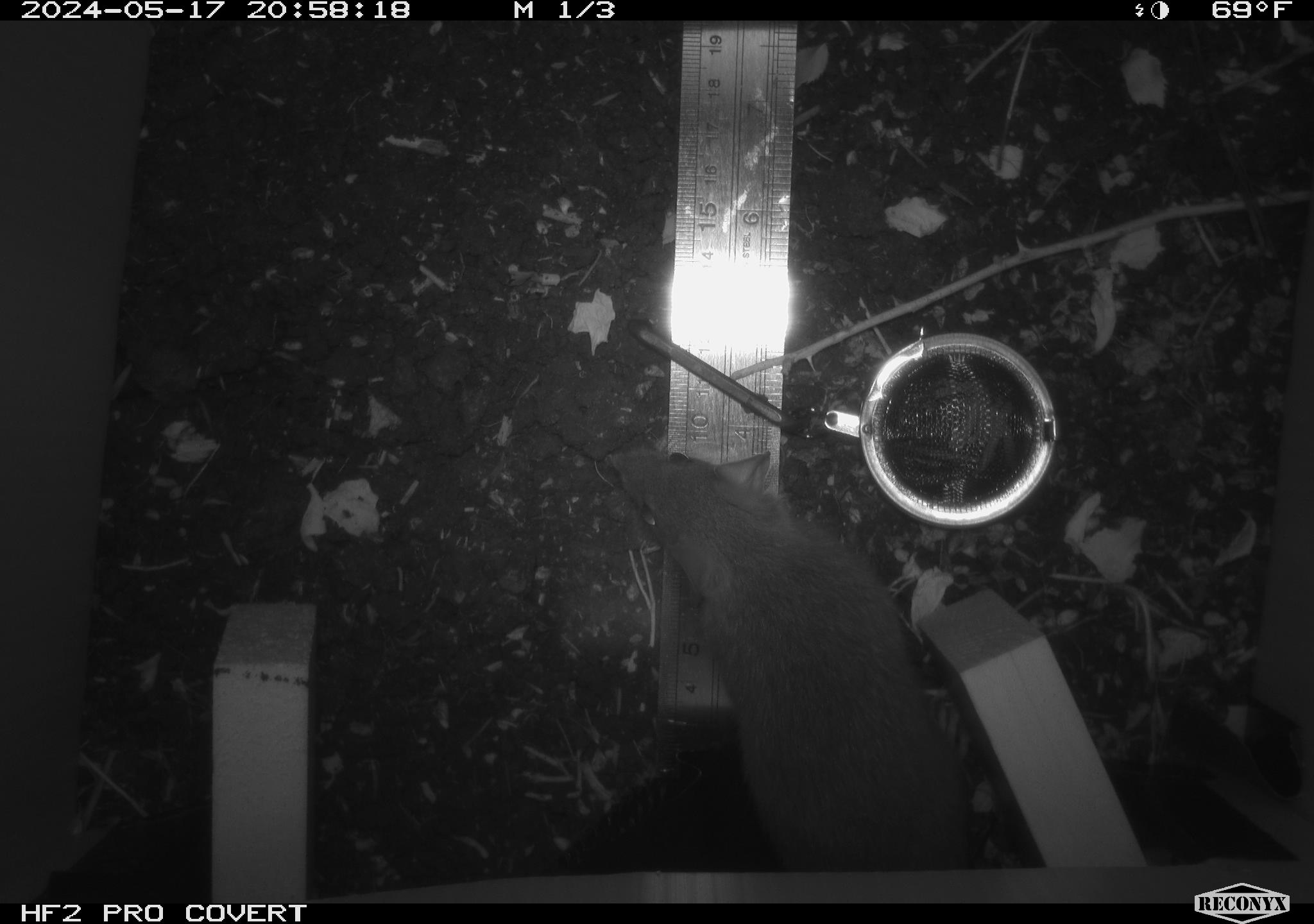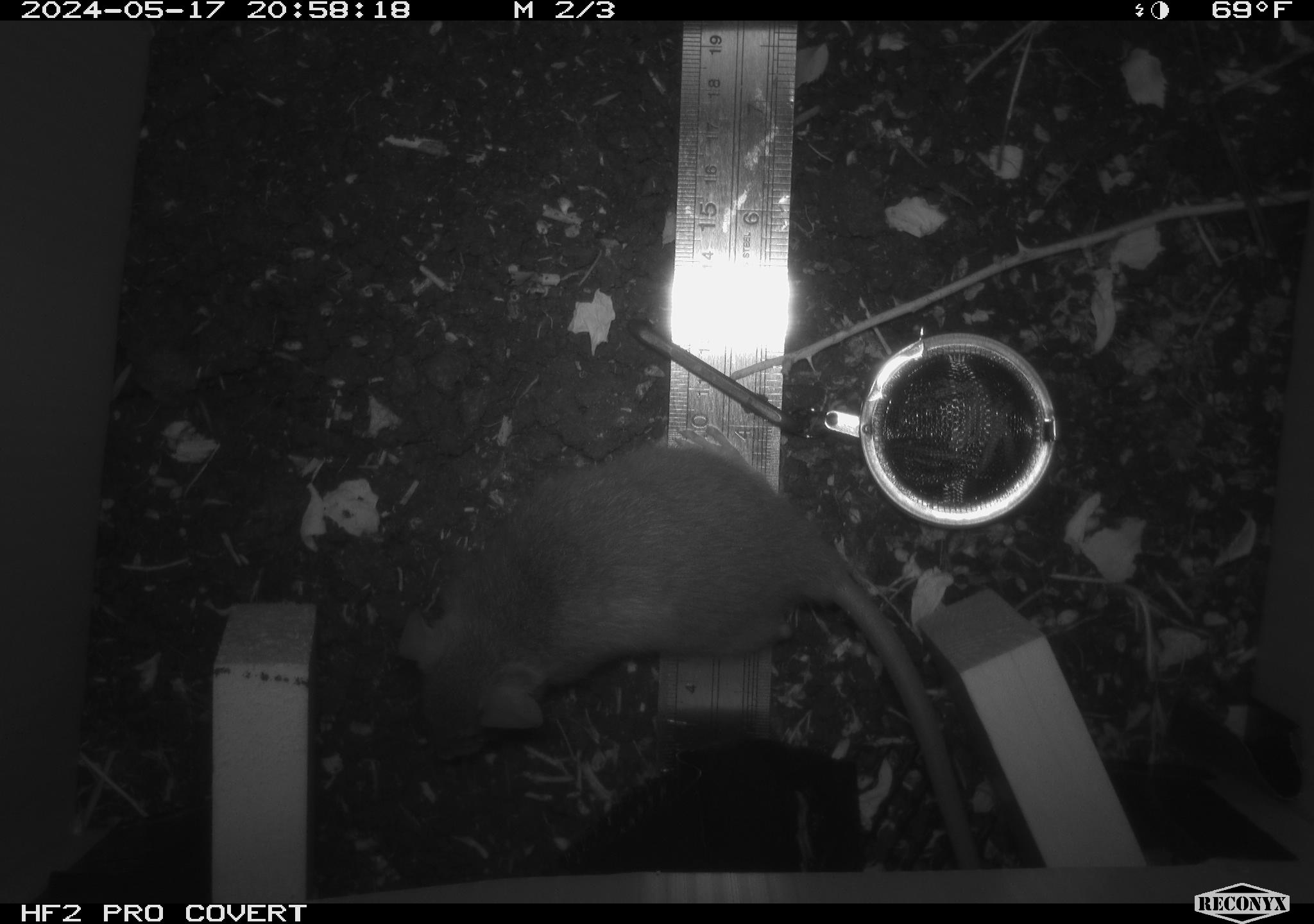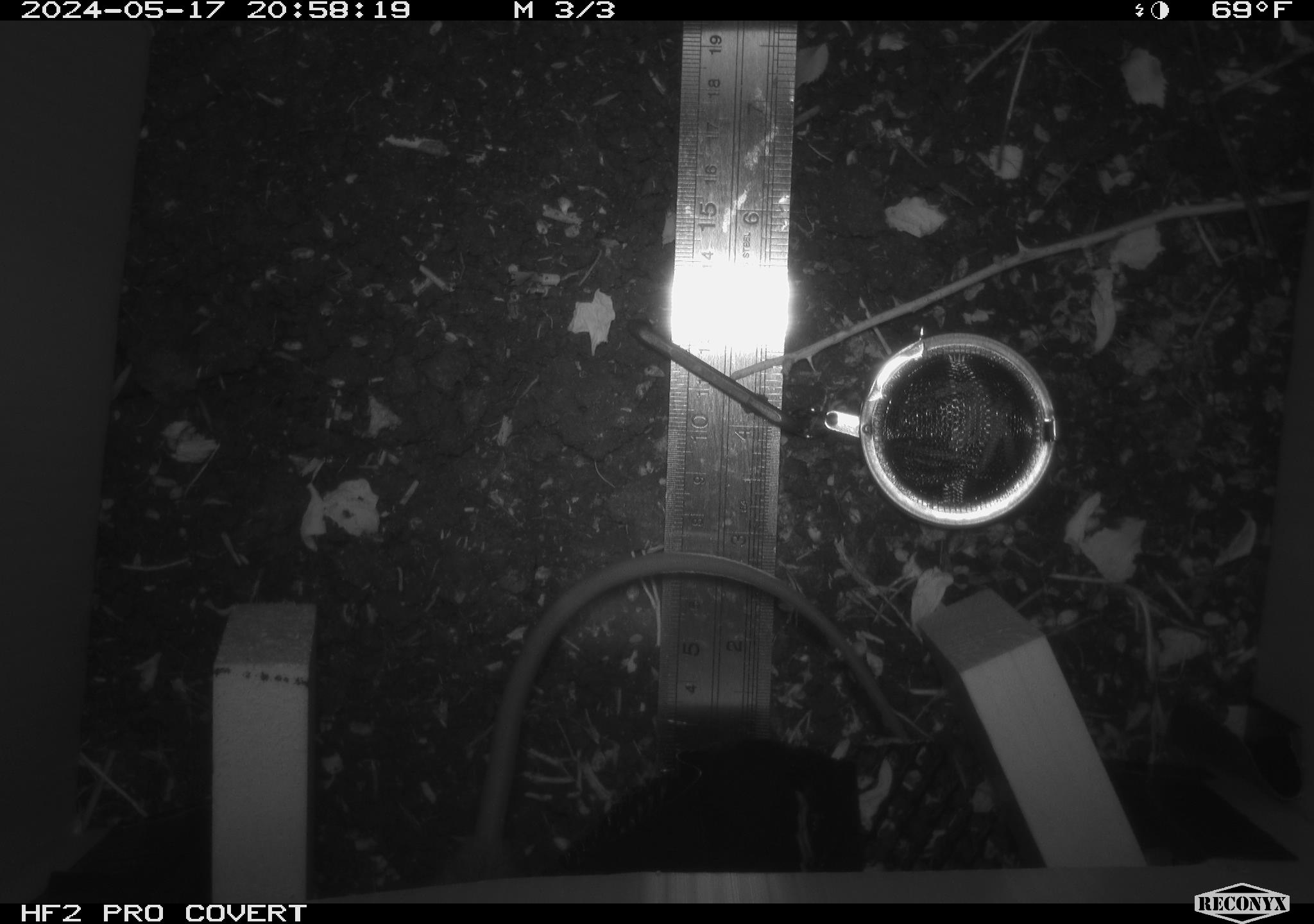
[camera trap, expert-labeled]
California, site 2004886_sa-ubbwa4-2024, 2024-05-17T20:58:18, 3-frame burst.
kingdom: Animalia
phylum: Chordata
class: Mammalia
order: Rodentia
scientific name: Rodentia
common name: woodrat or rat or mouse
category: woodrat or rat or mouse species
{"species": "woodrat or rat or mouse species (woodrat or rat or mouse) (Rodentia)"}